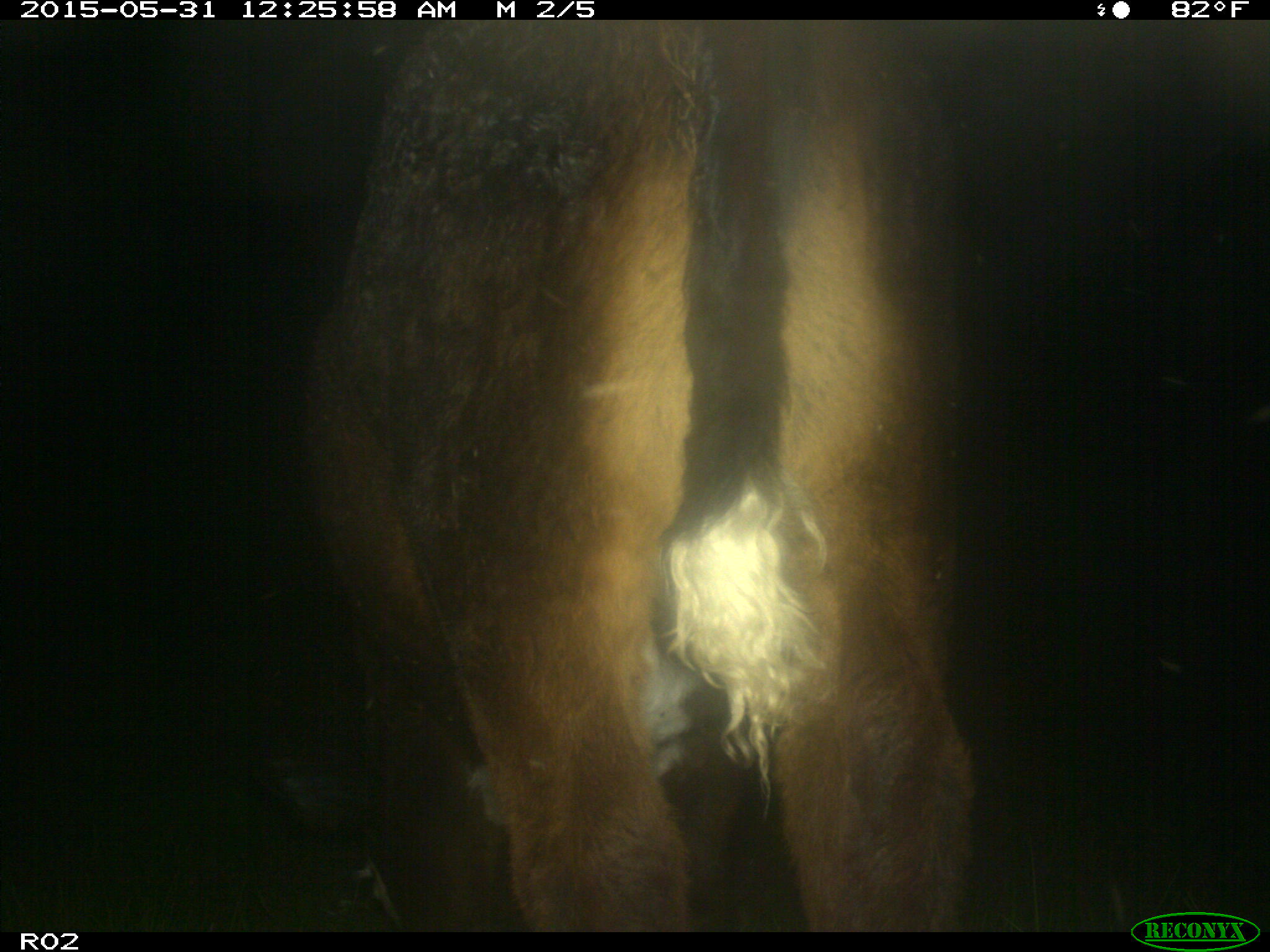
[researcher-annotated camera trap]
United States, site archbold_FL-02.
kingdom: Animalia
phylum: Chordata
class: Mammalia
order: Artiodactyla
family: Bovidae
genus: Bos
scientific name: Bos taurus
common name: domestic cow